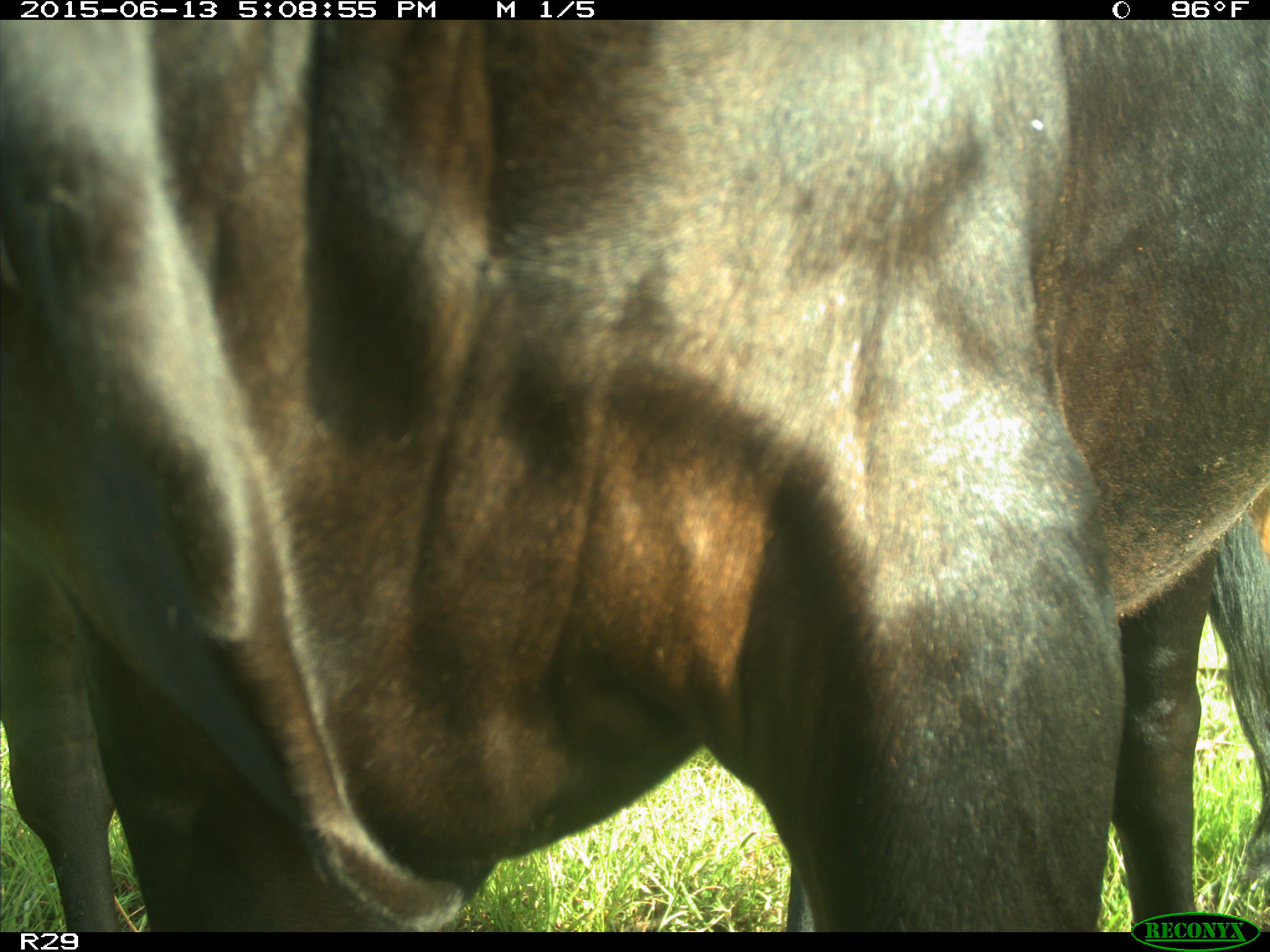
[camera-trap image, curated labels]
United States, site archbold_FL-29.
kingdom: Animalia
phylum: Chordata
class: Mammalia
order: Artiodactyla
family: Bovidae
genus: Bos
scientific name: Bos taurus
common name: domestic cow